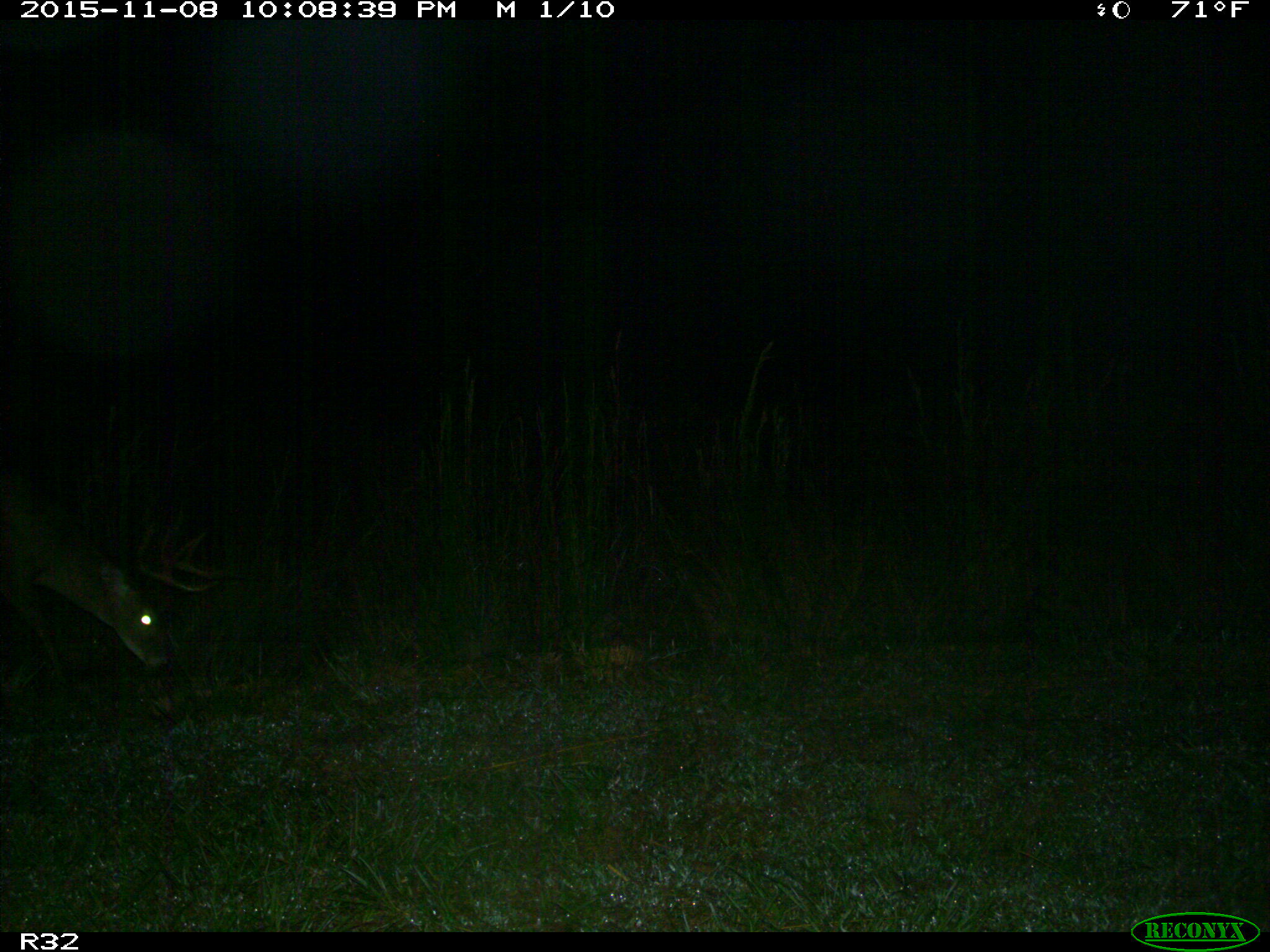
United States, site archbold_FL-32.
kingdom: Animalia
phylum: Chordata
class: Mammalia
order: Artiodactyla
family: Cervidae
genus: Odocoileus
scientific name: Odocoileus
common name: deer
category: unidentified deer